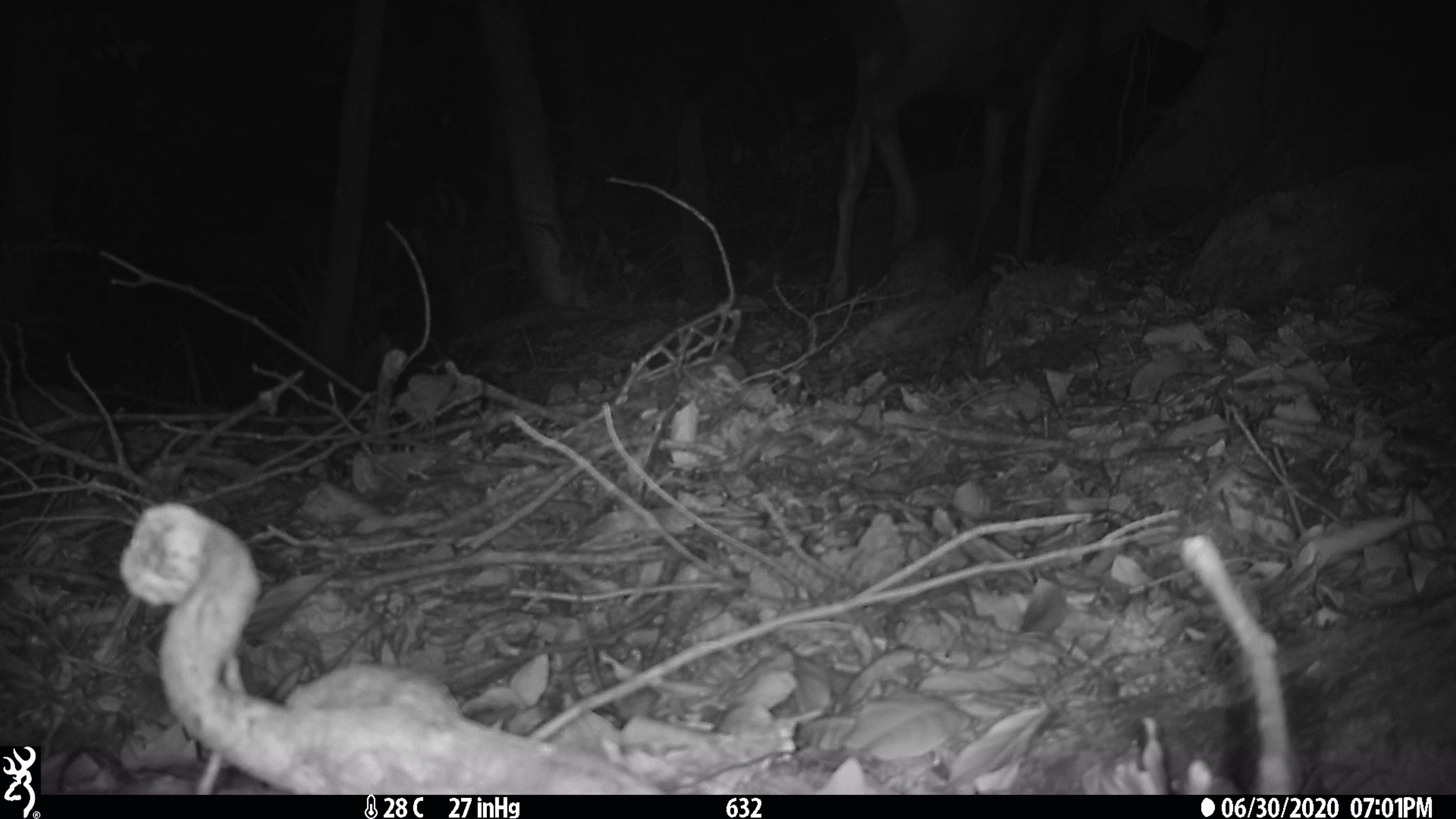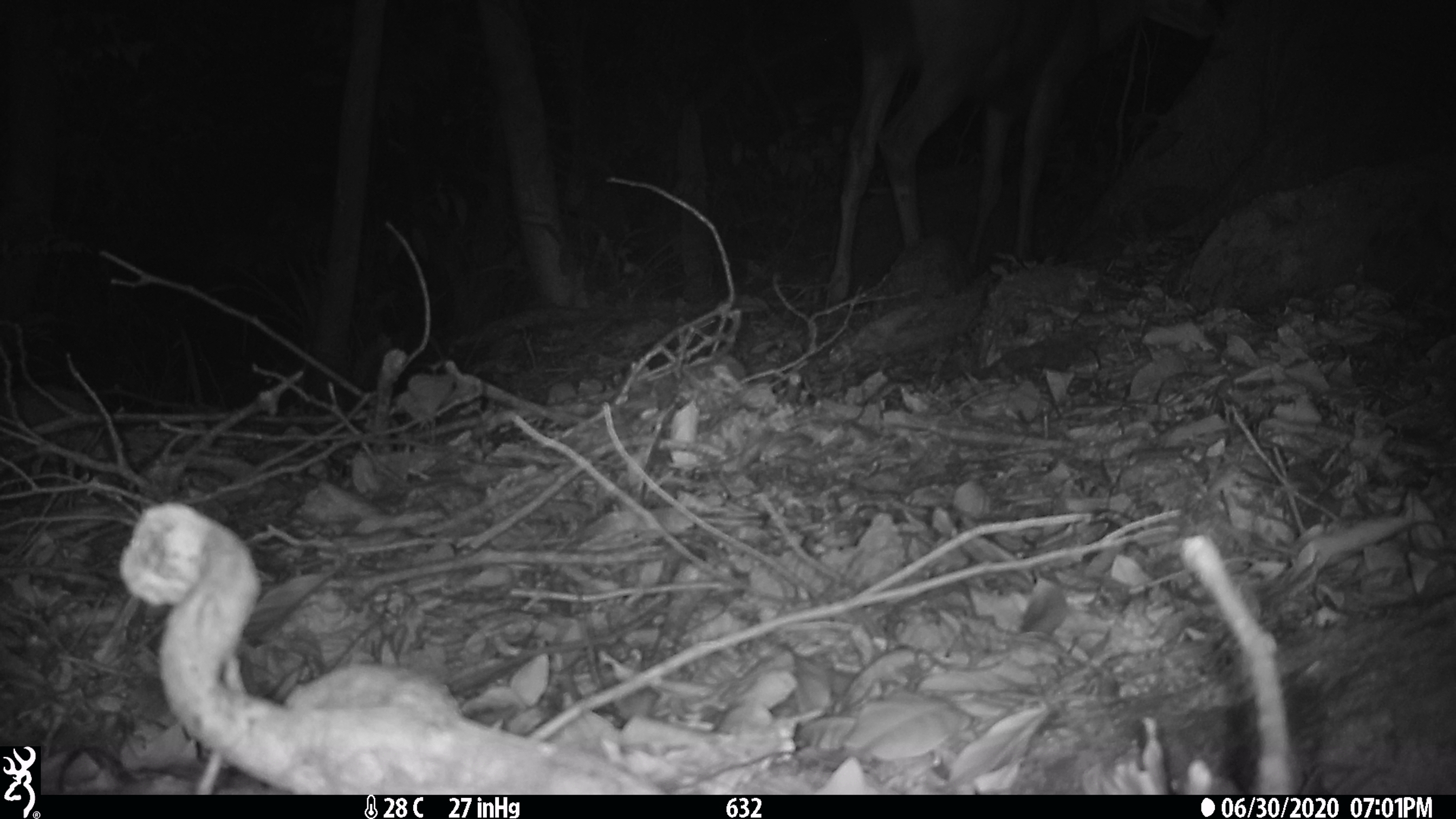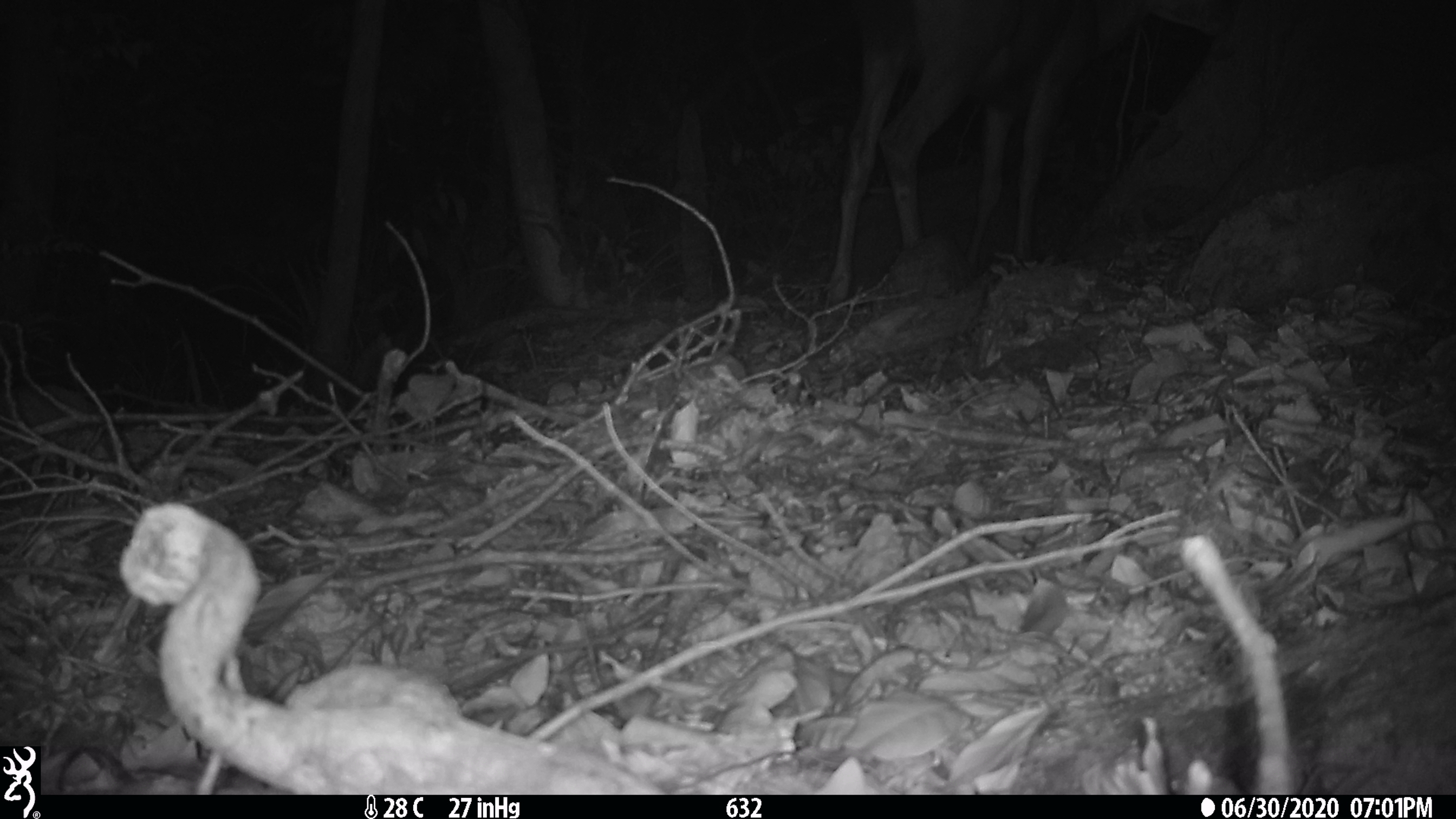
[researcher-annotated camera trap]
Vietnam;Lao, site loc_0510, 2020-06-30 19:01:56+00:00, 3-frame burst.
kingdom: Animalia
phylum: Chordata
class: Mammalia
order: Artiodactyla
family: Cervidae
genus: Rusa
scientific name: Rusa unicolor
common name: sambar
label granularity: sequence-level